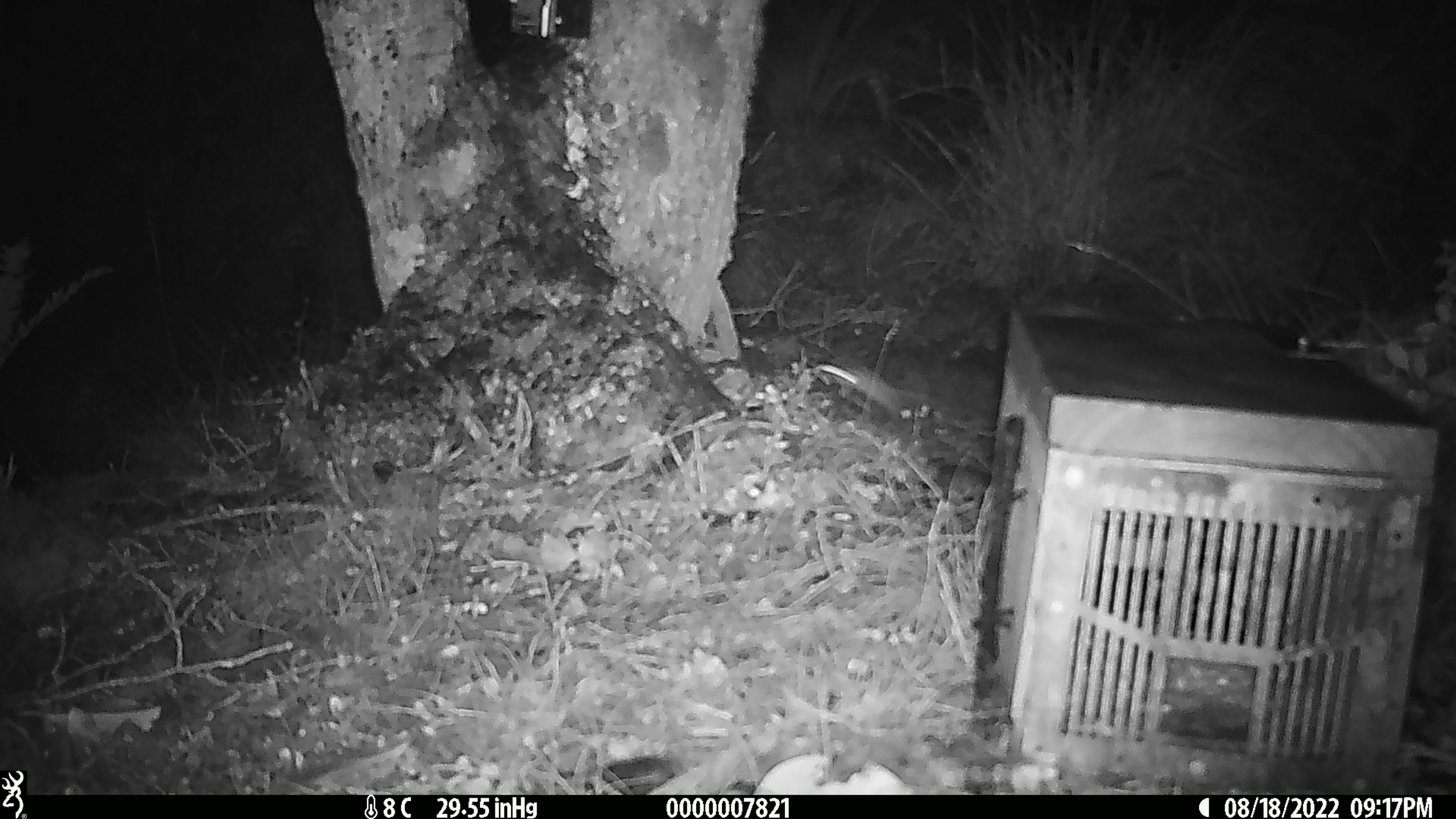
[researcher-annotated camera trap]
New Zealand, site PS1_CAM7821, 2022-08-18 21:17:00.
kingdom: Animalia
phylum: Chordata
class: Mammalia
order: Rodentia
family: Muridae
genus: Mus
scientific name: Mus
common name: mouse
Mouse (Mus).